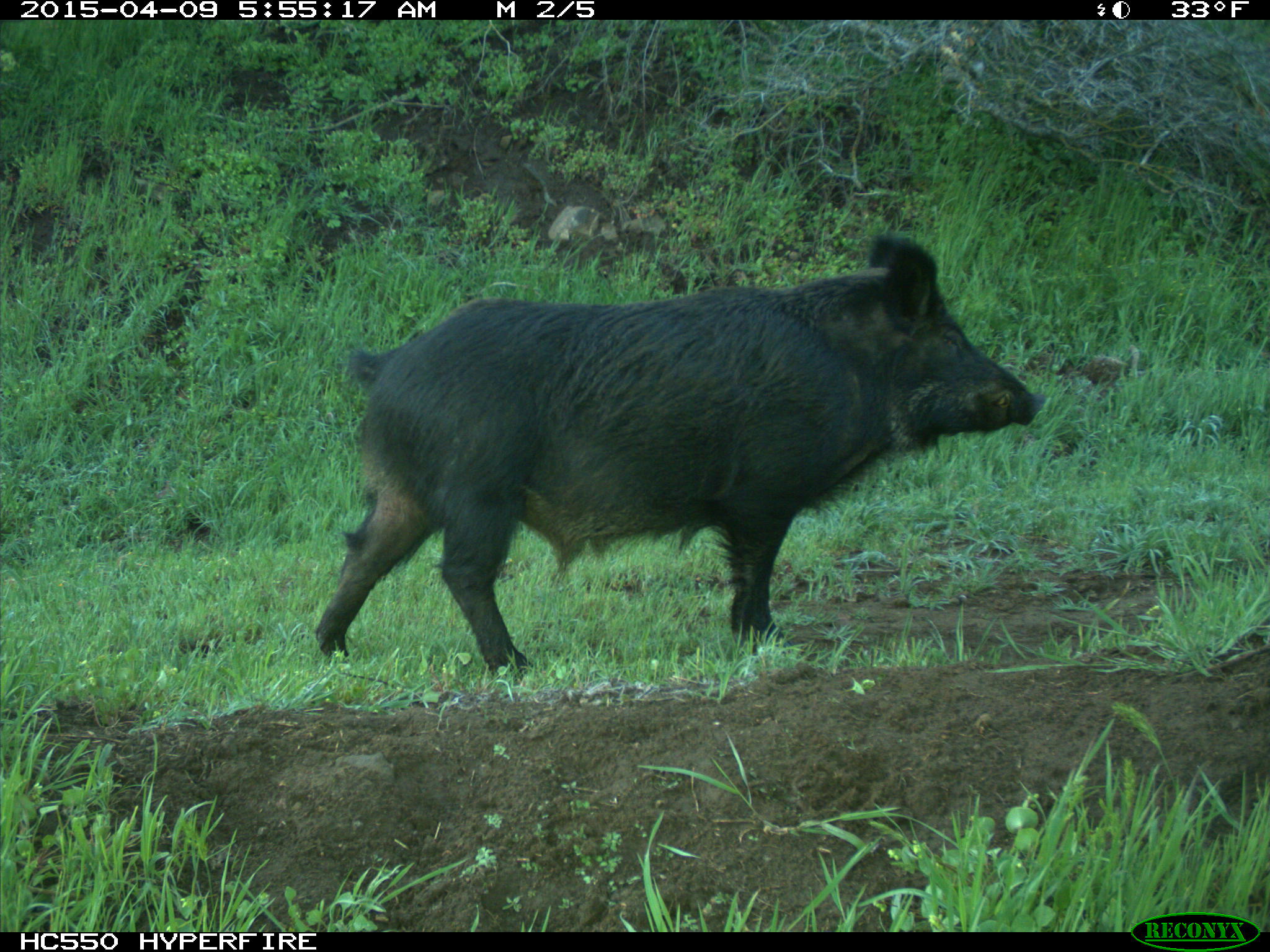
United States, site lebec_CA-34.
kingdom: Animalia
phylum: Chordata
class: Mammalia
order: Artiodactyla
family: Suidae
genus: Sus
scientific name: Sus scrofa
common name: wild boar